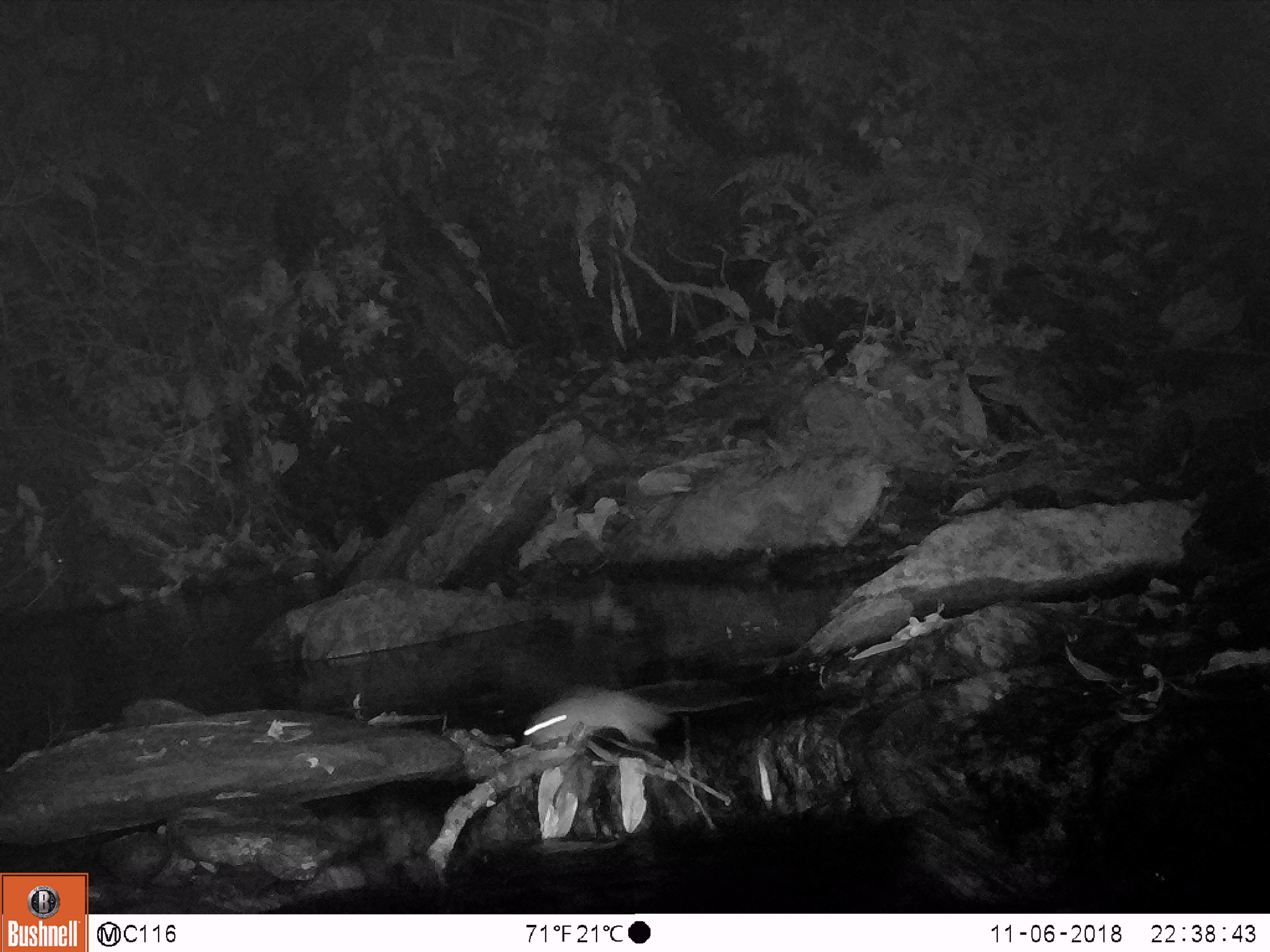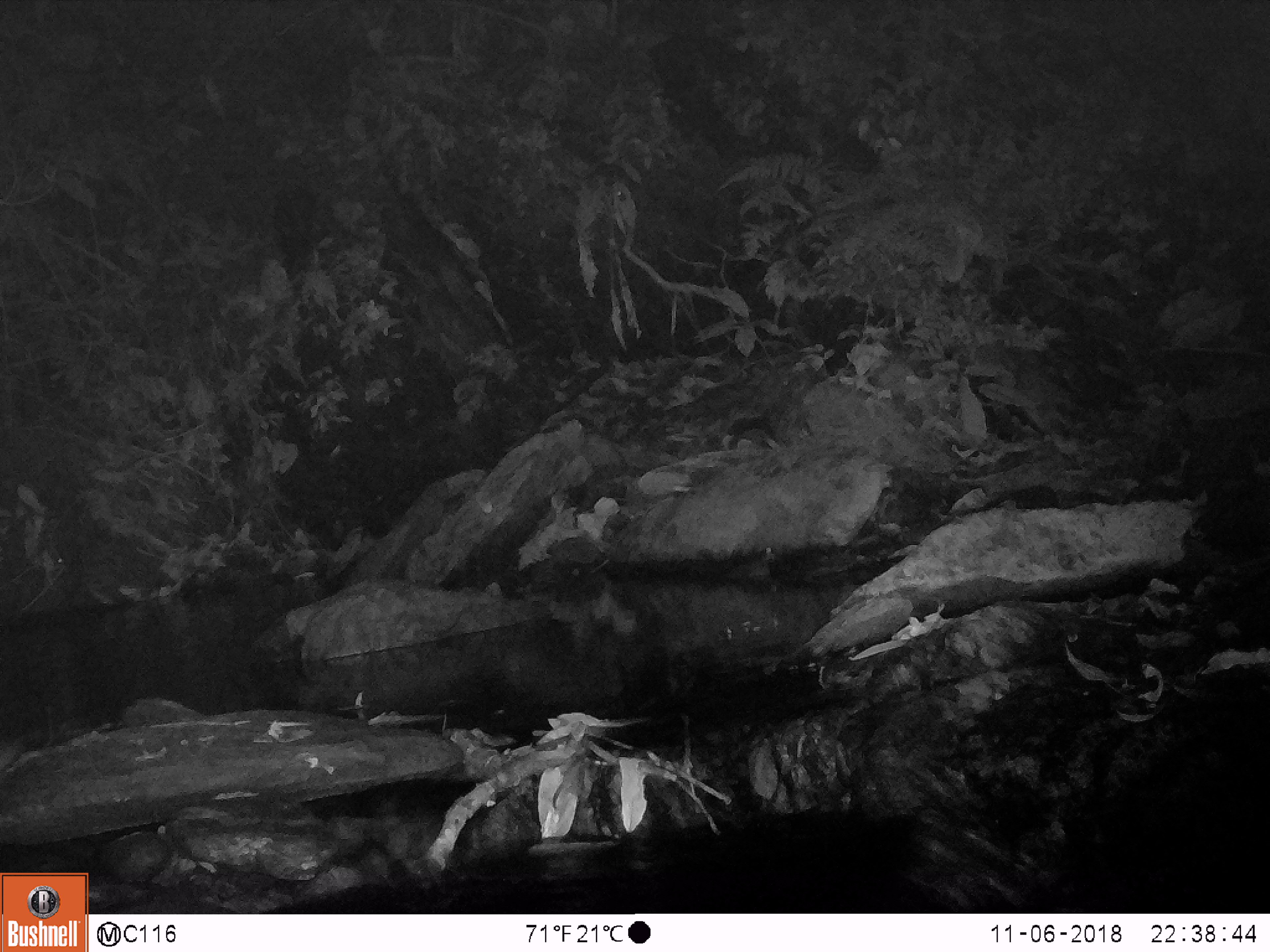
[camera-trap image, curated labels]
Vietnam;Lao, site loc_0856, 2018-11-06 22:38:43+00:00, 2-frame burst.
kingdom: Animalia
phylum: Chordata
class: Mammalia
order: Rodentia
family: Muridae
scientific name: Muridae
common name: old-world mice and rats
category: unidentified murid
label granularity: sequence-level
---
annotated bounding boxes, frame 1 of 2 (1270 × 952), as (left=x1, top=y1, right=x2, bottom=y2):
unidentified murid: (left=521, top=681, right=752, bottom=748)